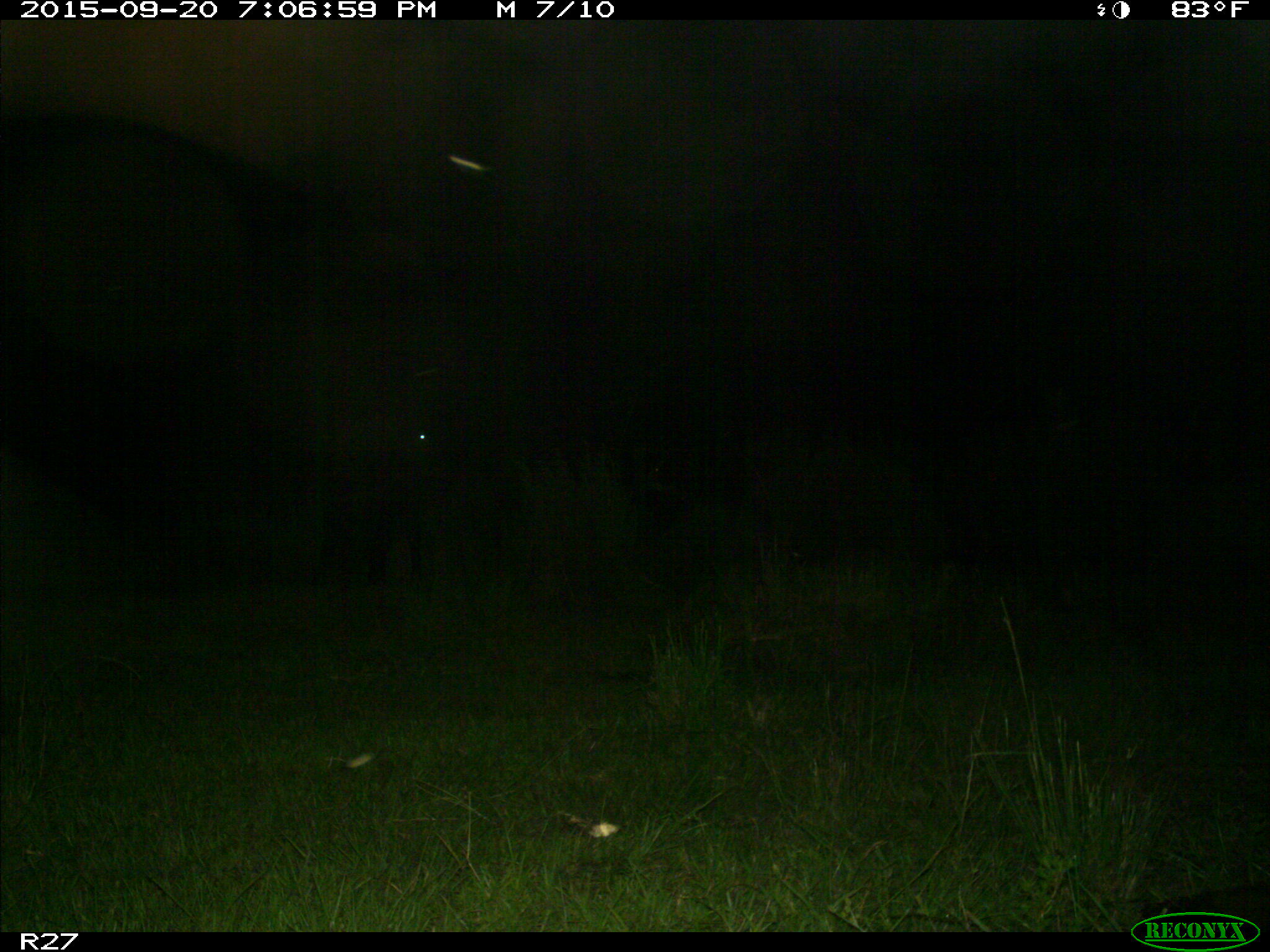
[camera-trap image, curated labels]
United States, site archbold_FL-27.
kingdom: Animalia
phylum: Chordata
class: Mammalia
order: Artiodactyla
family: Bovidae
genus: Bos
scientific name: Bos taurus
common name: domestic cow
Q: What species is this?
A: Bos taurus (domestic cow).